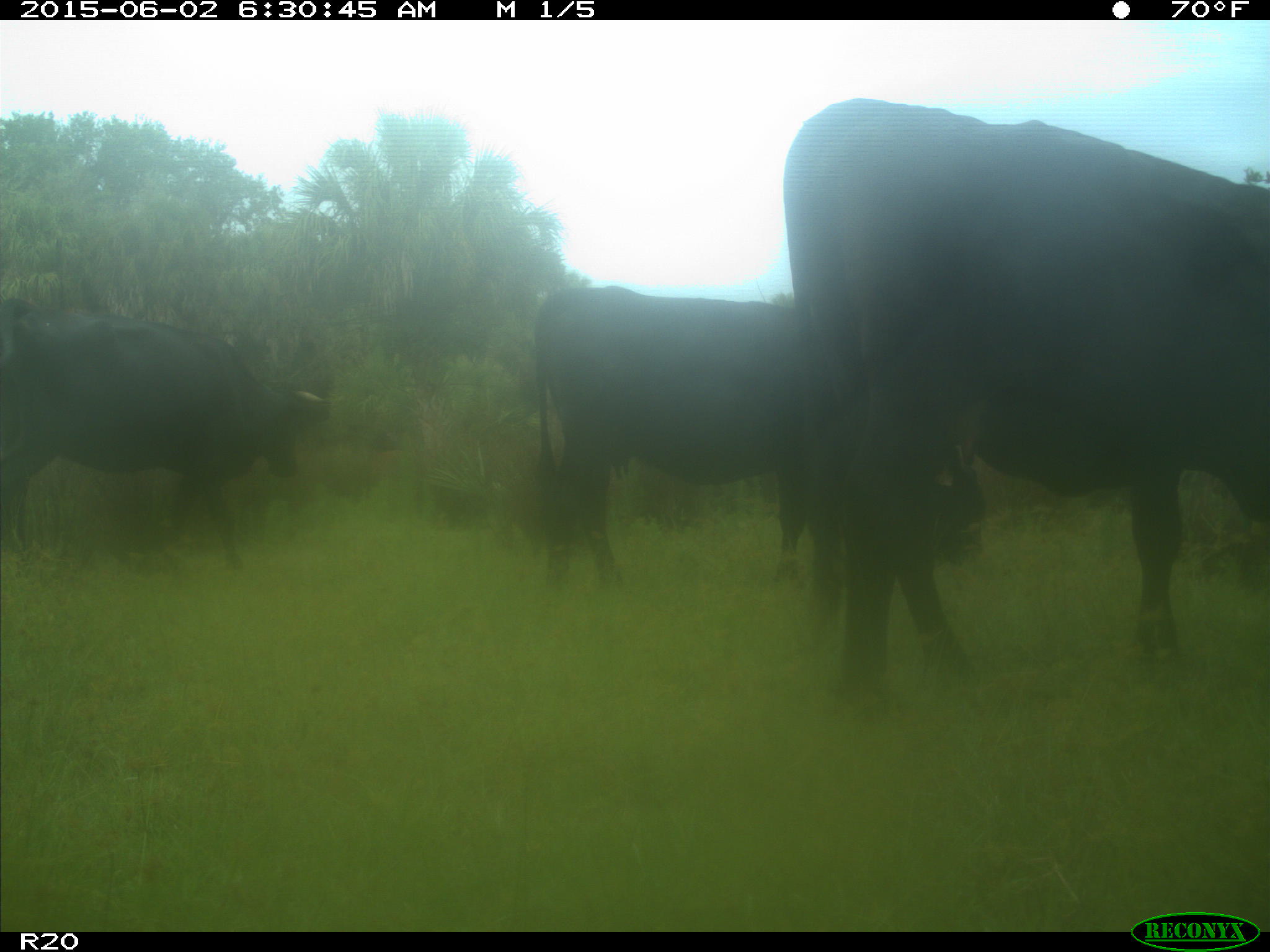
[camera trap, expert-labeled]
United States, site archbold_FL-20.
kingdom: Animalia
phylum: Chordata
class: Mammalia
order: Artiodactyla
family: Bovidae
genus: Bos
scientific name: Bos taurus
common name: domestic cow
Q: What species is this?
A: Bos taurus (domestic cow).